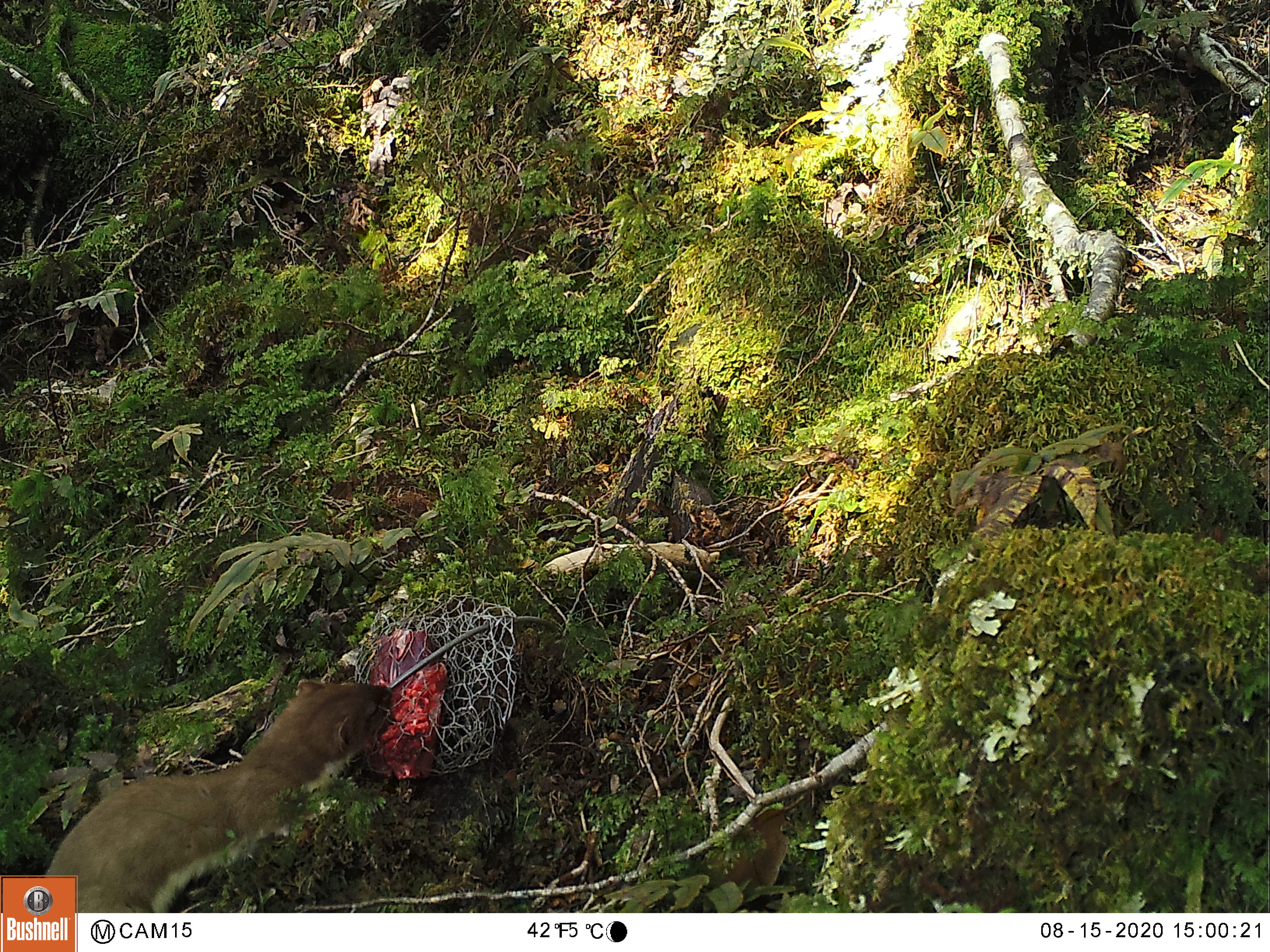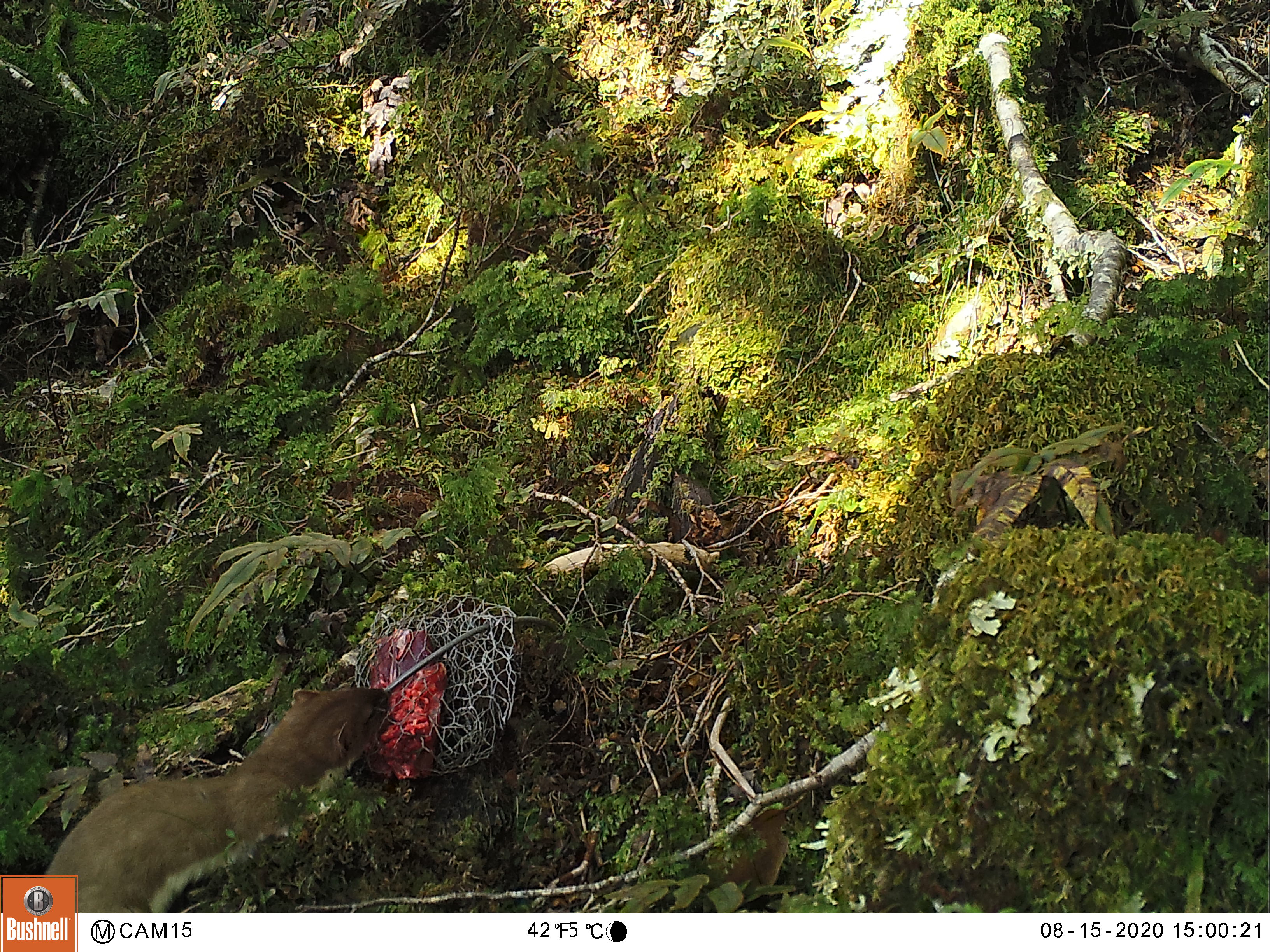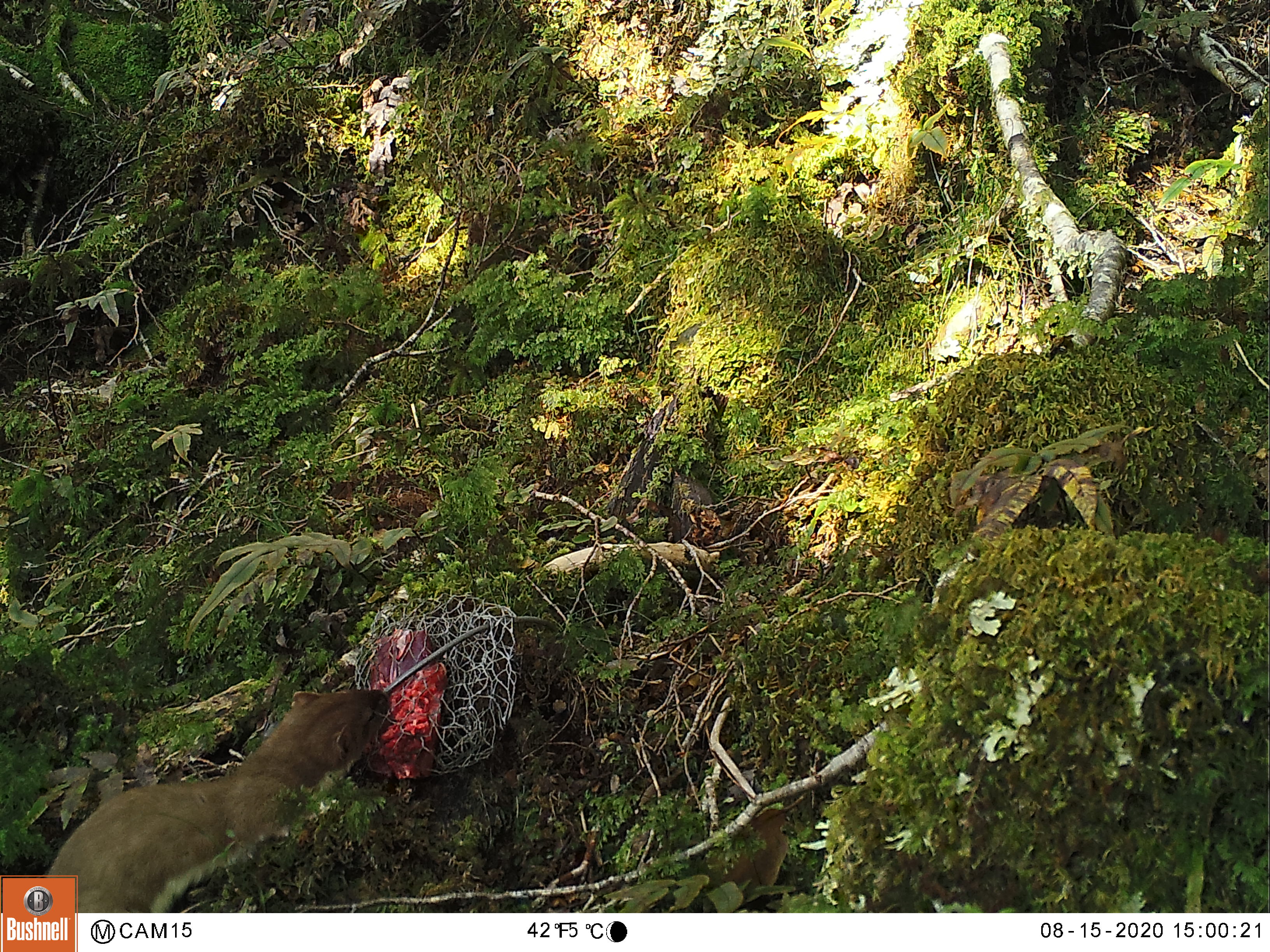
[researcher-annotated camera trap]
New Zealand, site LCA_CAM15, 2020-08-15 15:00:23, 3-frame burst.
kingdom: Animalia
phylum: Chordata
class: Mammalia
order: Carnivora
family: Mustelidae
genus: Mustela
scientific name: Mustela erminea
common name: stoat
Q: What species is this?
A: Stoat (Mustela erminea).